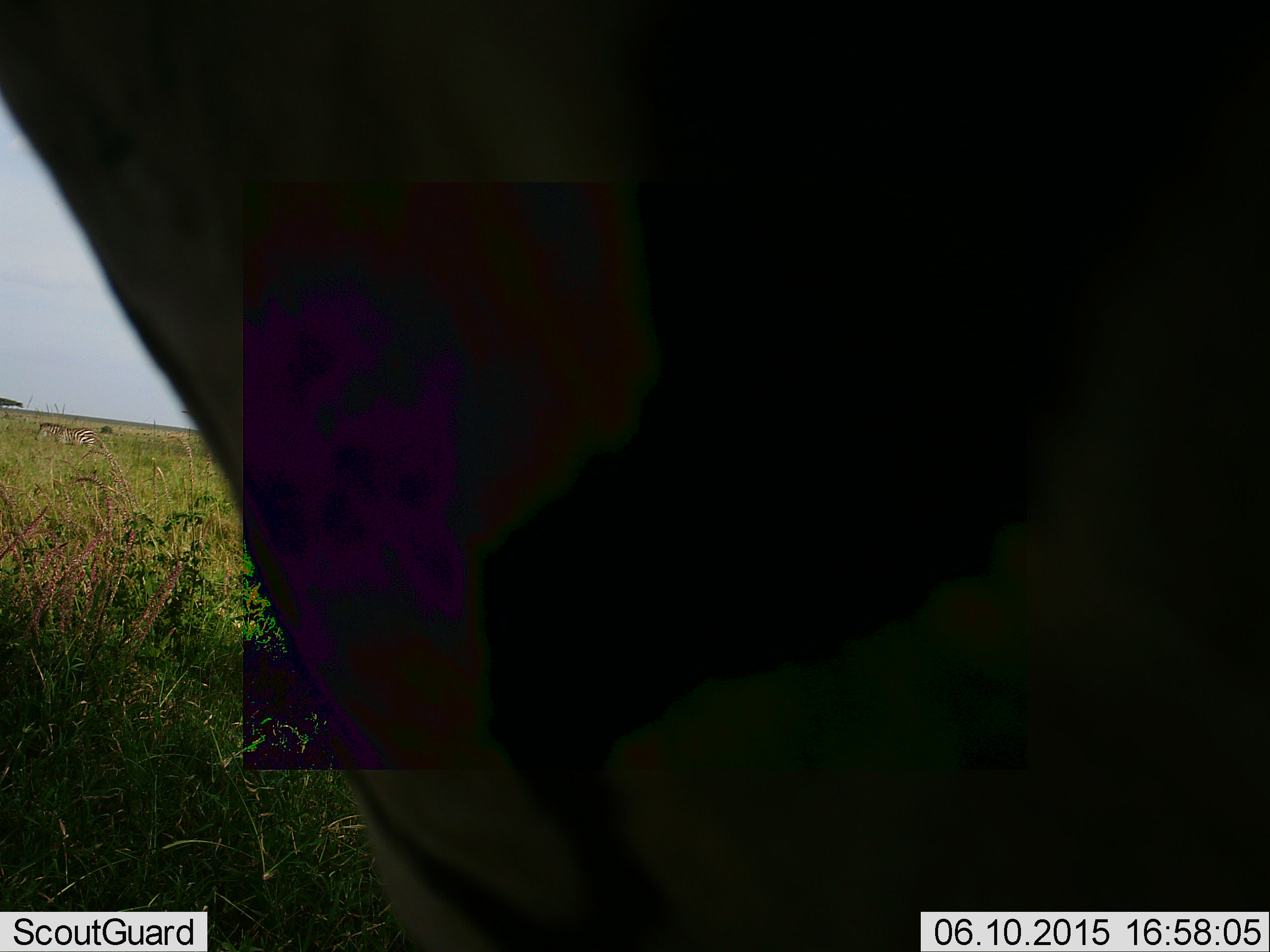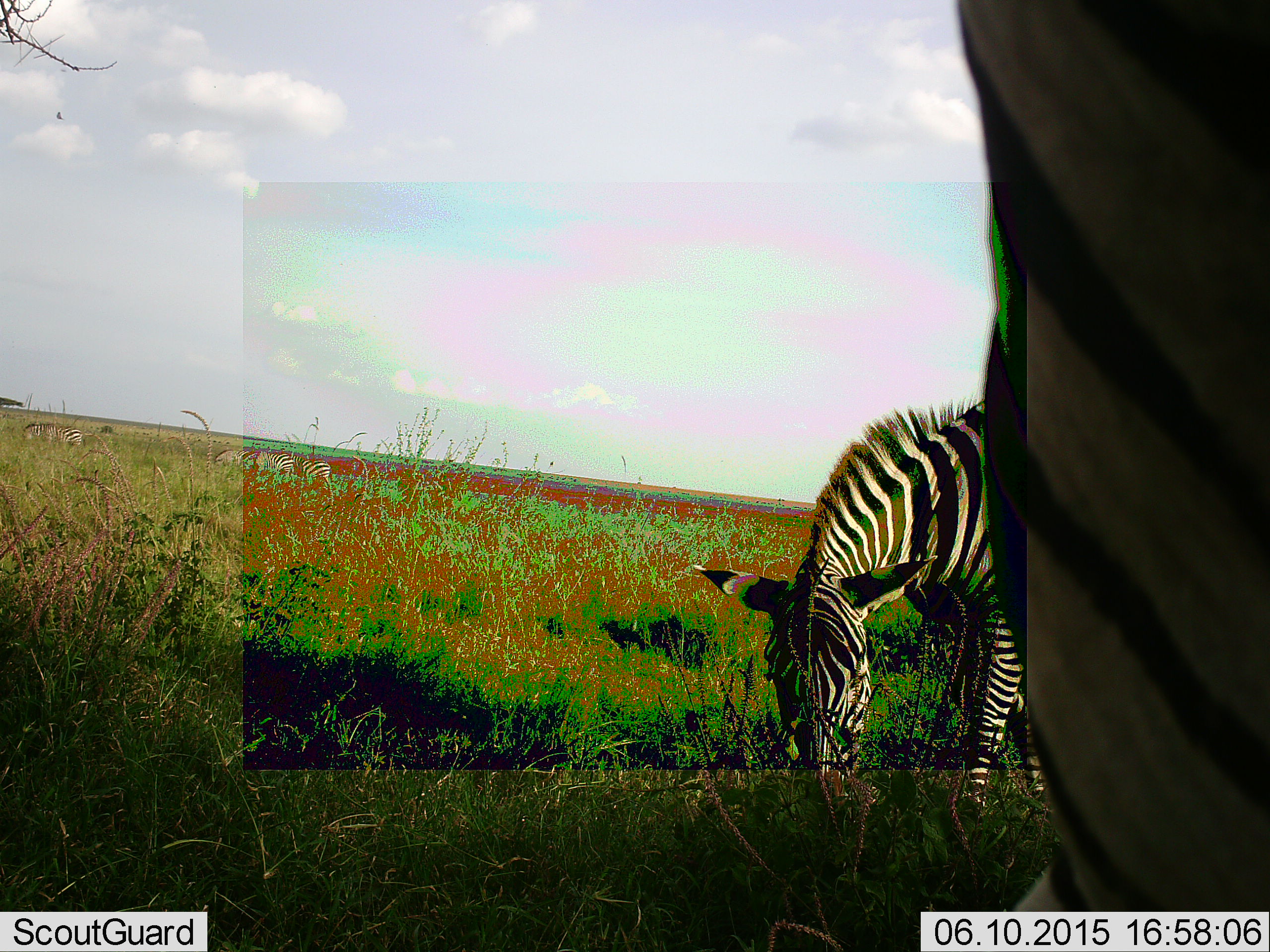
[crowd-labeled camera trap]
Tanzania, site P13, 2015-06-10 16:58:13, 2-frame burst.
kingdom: Animalia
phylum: Chordata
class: Mammalia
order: Perissodactyla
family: Equidae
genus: Equus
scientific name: Equus quagga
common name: plains zebra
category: zebra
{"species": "zebra (plains zebra) (Equus quagga)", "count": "2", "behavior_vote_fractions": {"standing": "40%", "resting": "0%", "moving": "50%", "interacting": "10%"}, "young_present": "0%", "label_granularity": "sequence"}